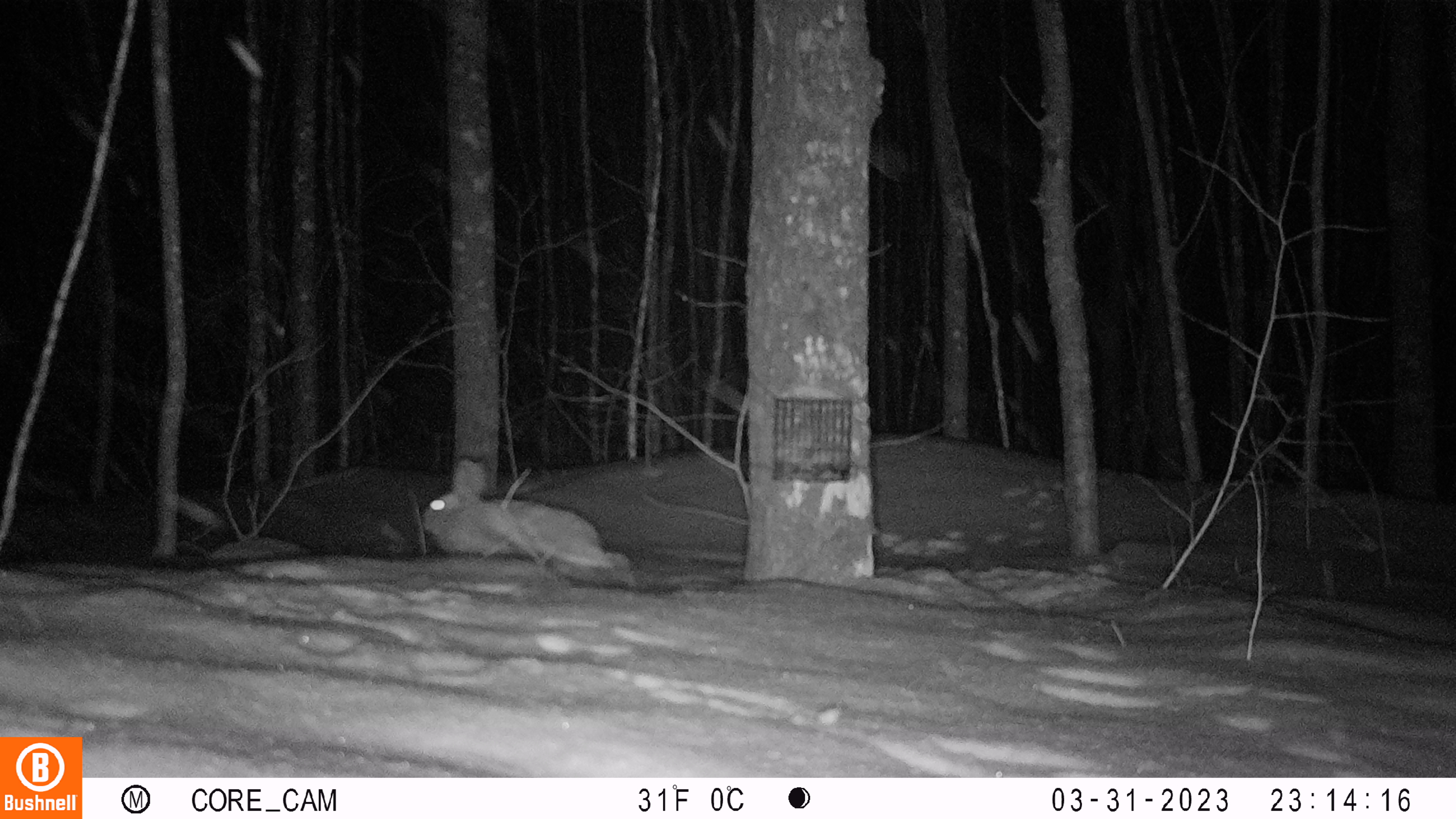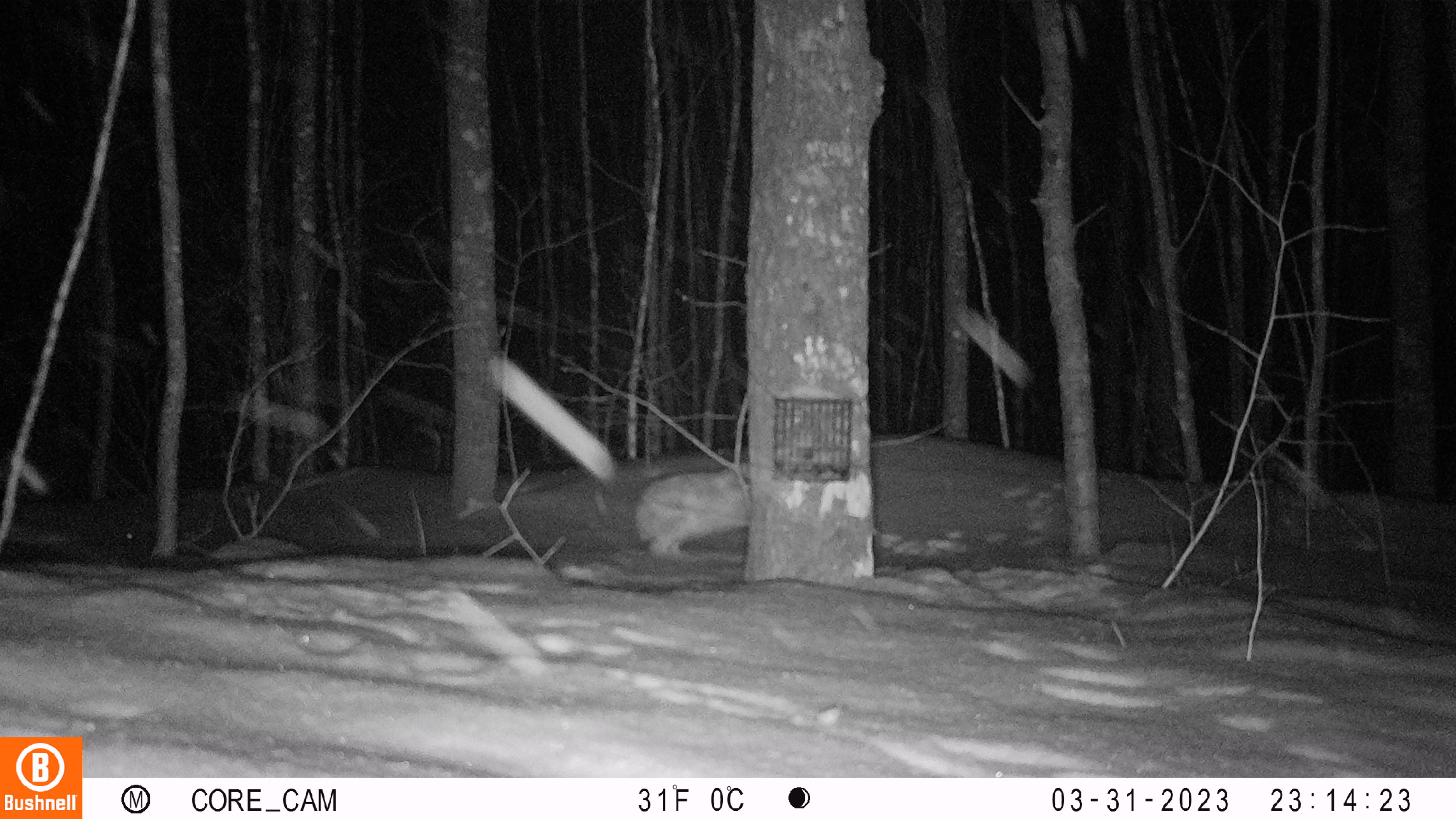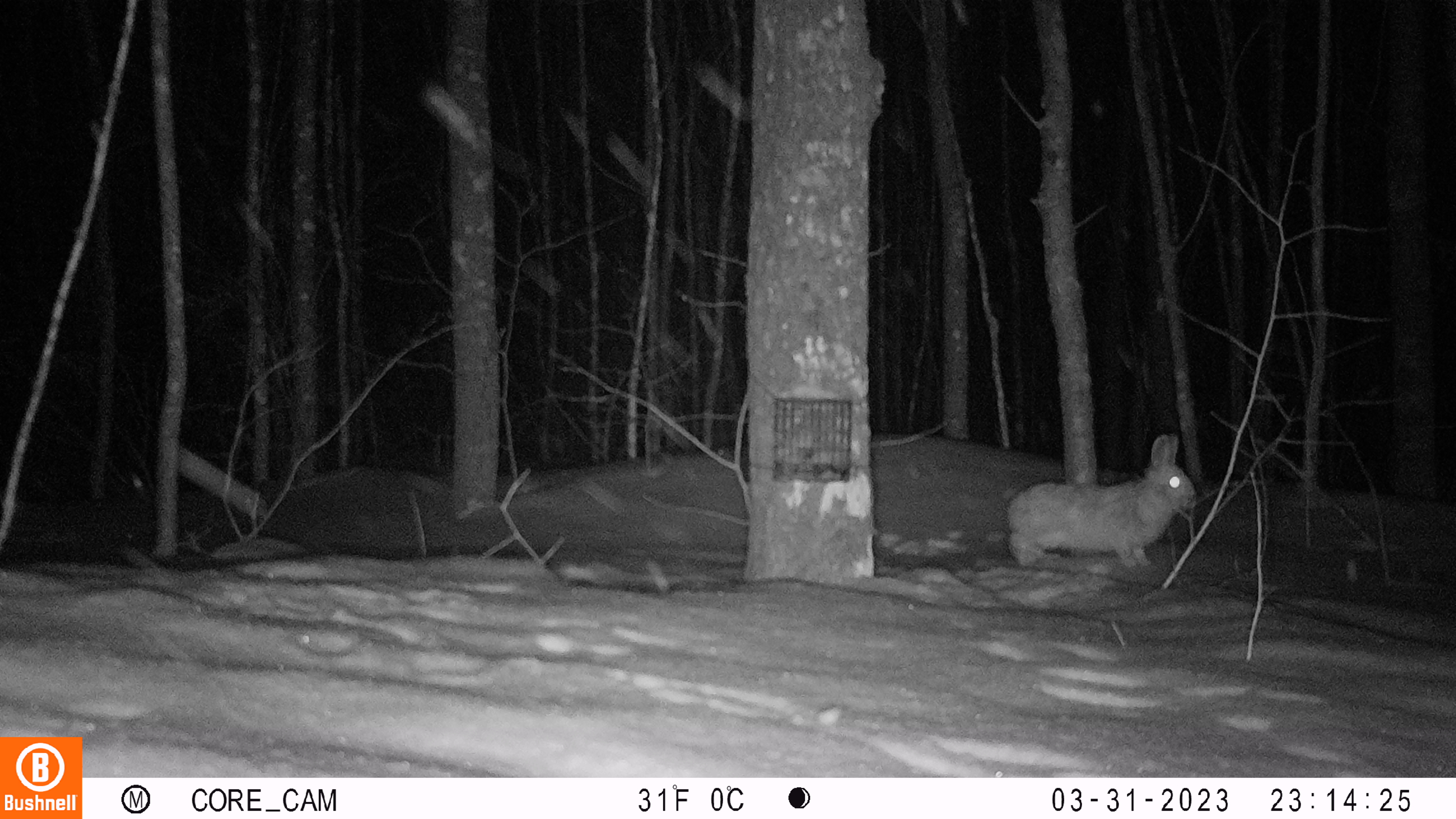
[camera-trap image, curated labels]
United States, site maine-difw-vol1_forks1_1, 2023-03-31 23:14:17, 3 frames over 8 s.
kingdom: Animalia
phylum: Chordata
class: Mammalia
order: Lagomorpha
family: Leporidae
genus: Lepus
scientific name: Lepus americanus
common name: snowshoe hare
Snowshoe hare (Lepus americanus).